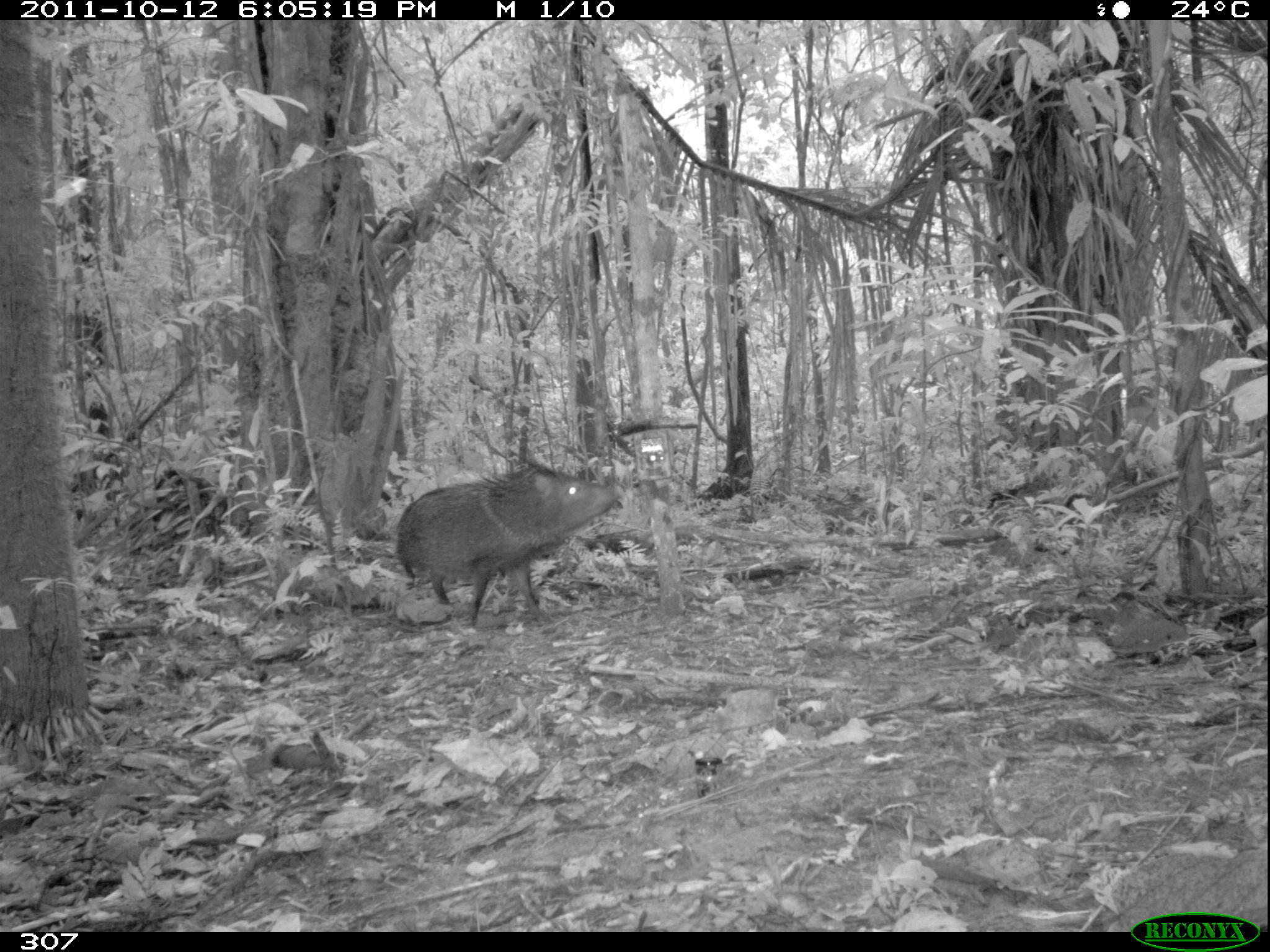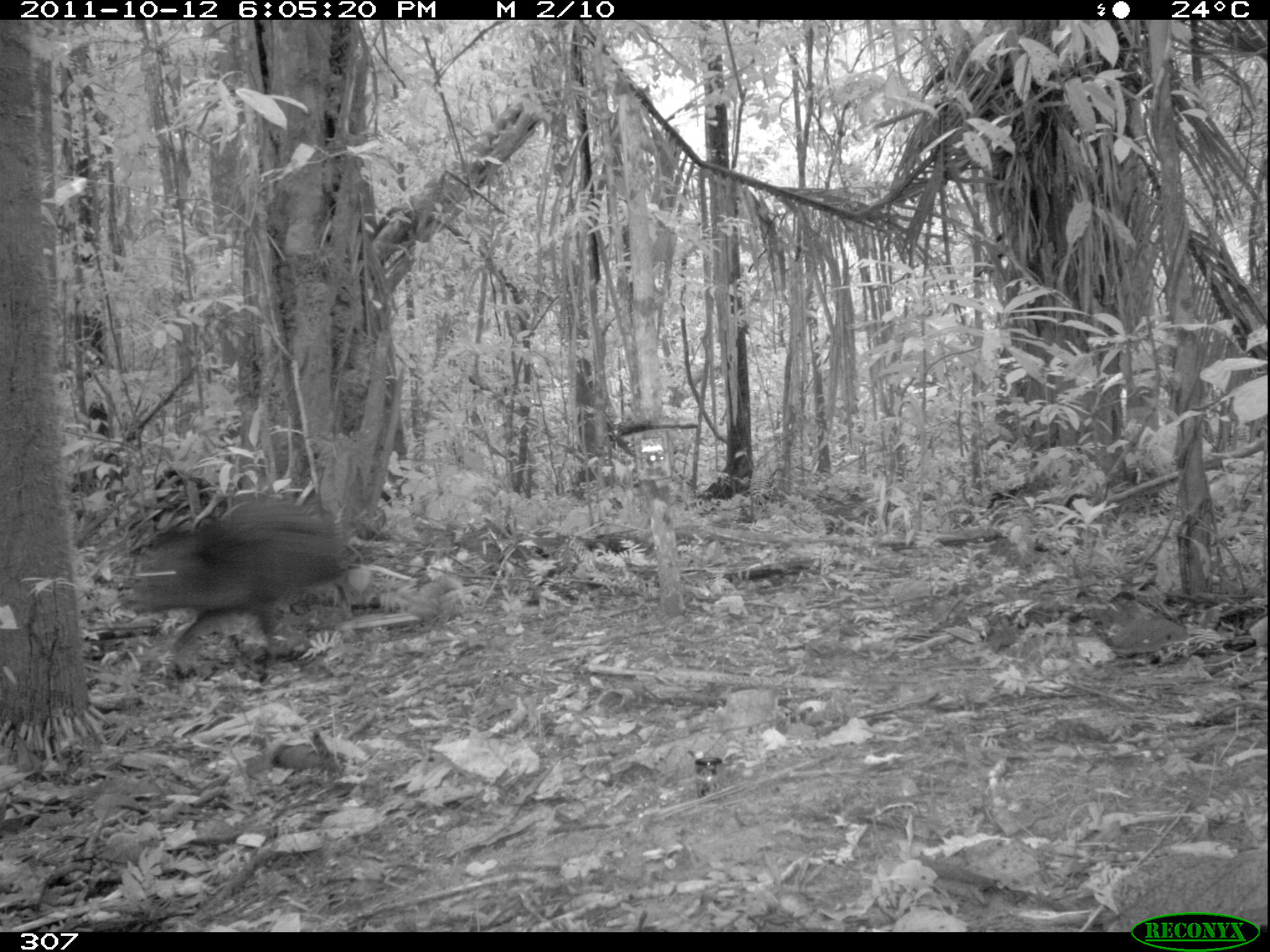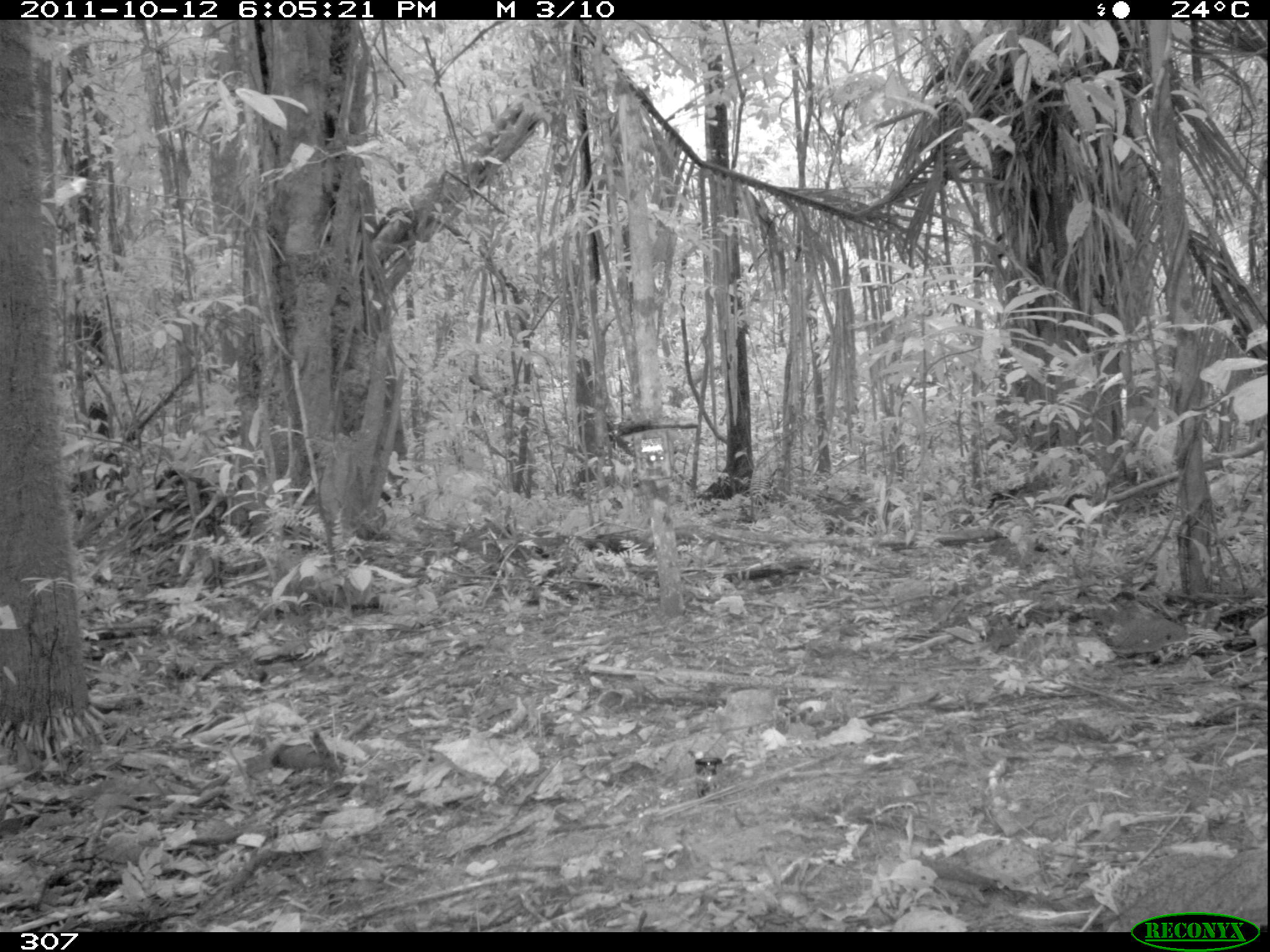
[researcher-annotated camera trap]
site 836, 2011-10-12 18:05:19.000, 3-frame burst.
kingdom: Animalia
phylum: Chordata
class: Mammalia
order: Artiodactyla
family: Tayassuidae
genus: Pecari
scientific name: Pecari tajacu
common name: collared peccary